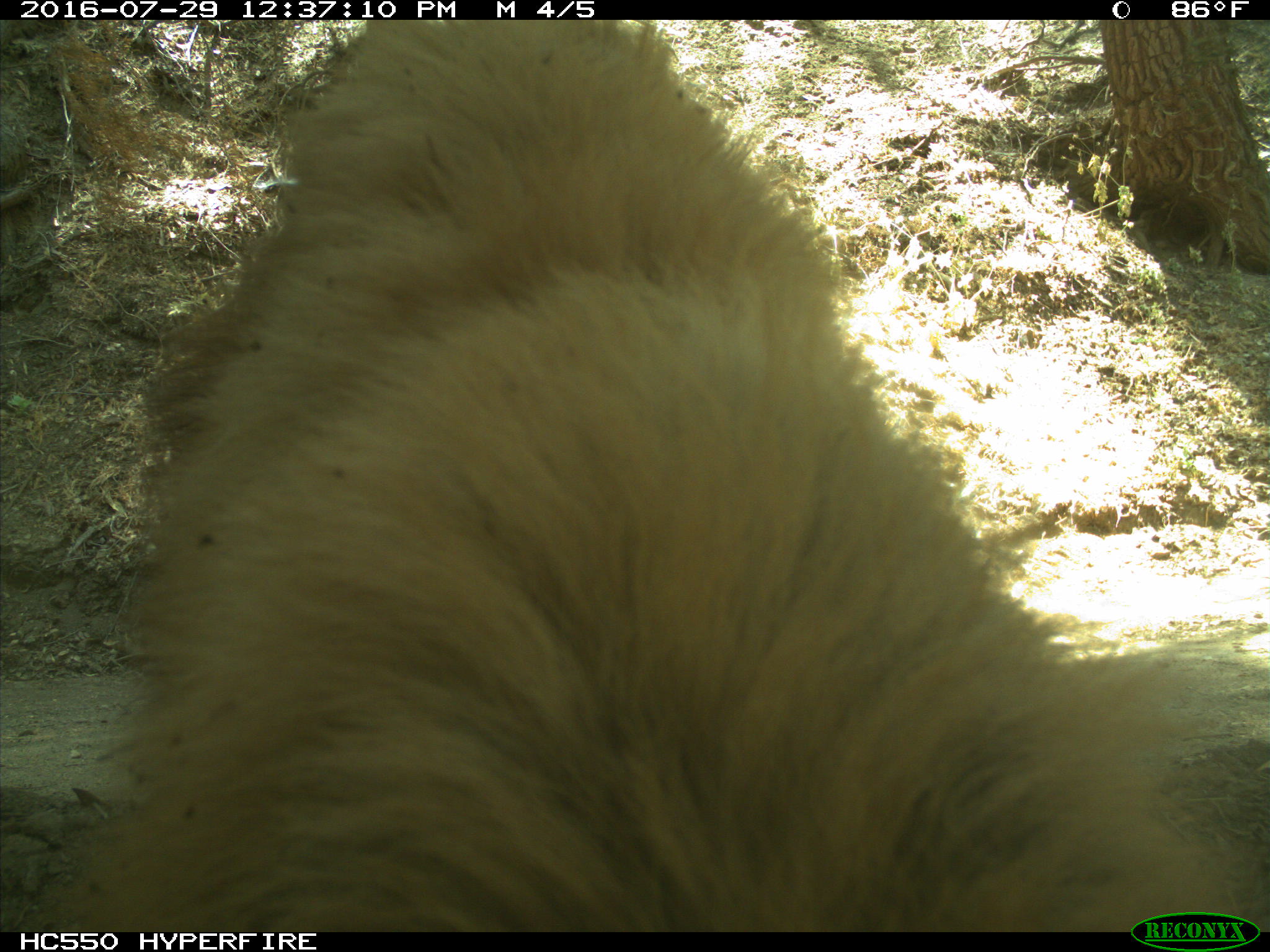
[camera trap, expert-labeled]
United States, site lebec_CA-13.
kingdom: Animalia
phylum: Chordata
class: Mammalia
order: Carnivora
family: Ursidae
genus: Ursus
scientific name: Ursus americanus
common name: american black bear